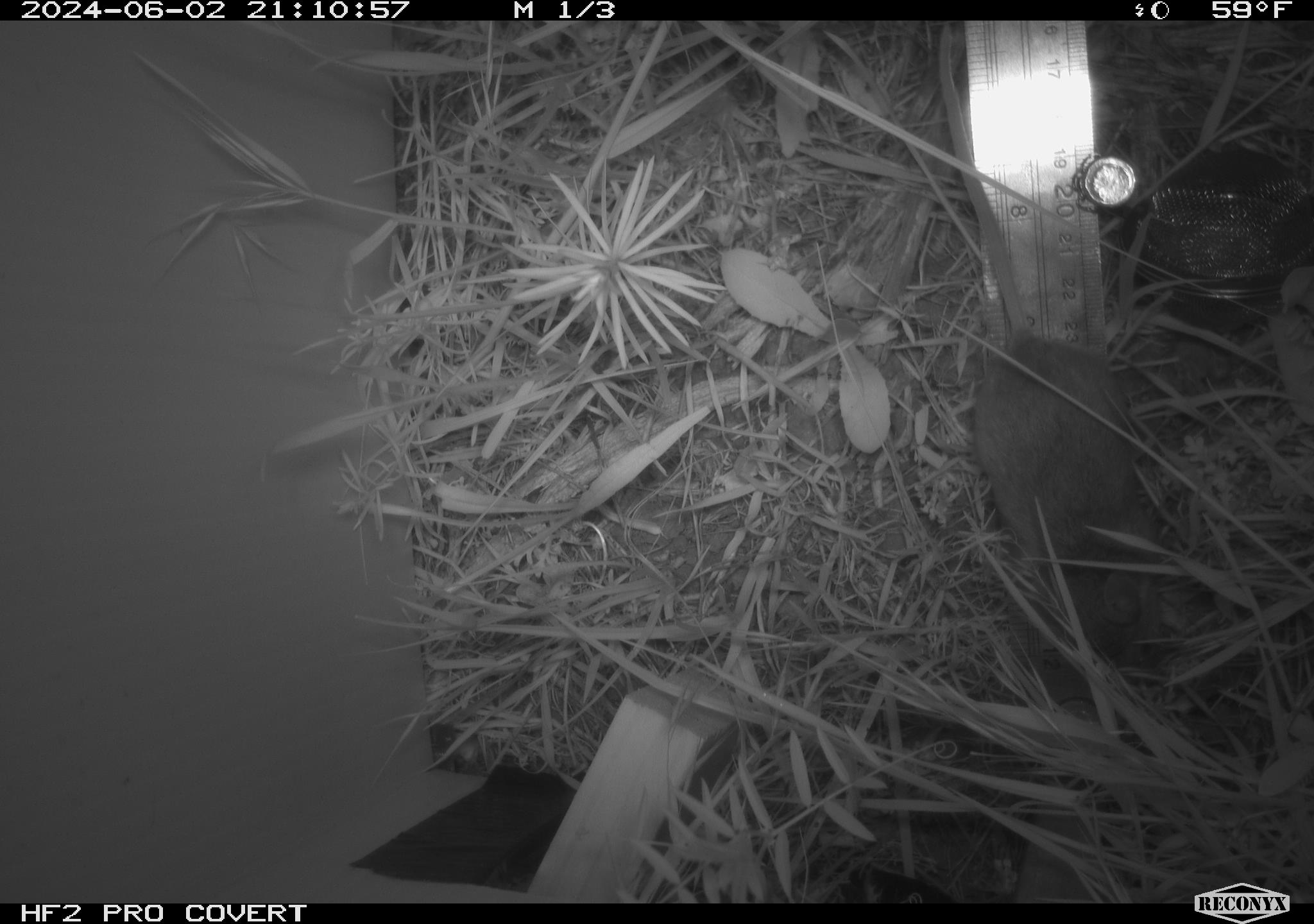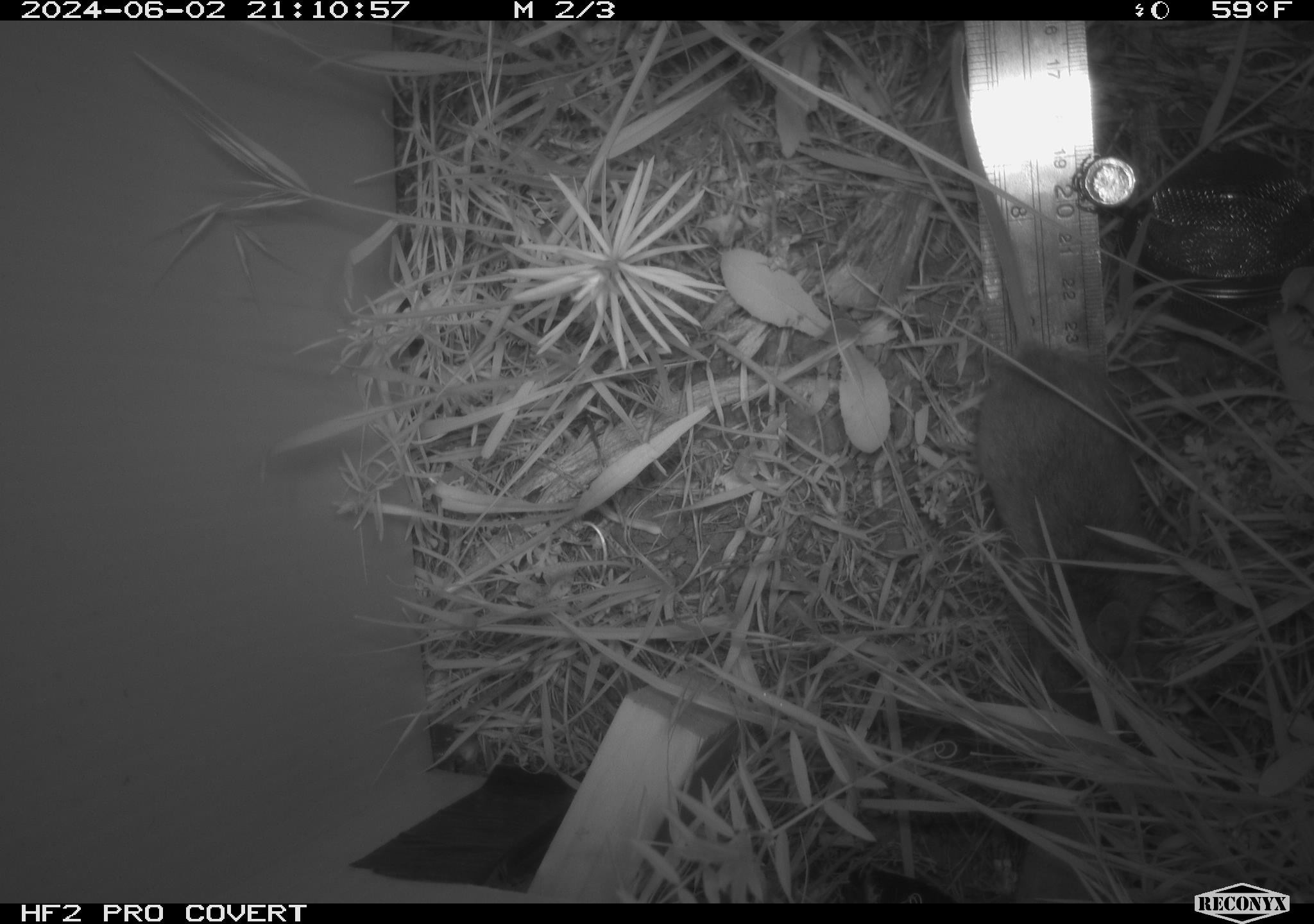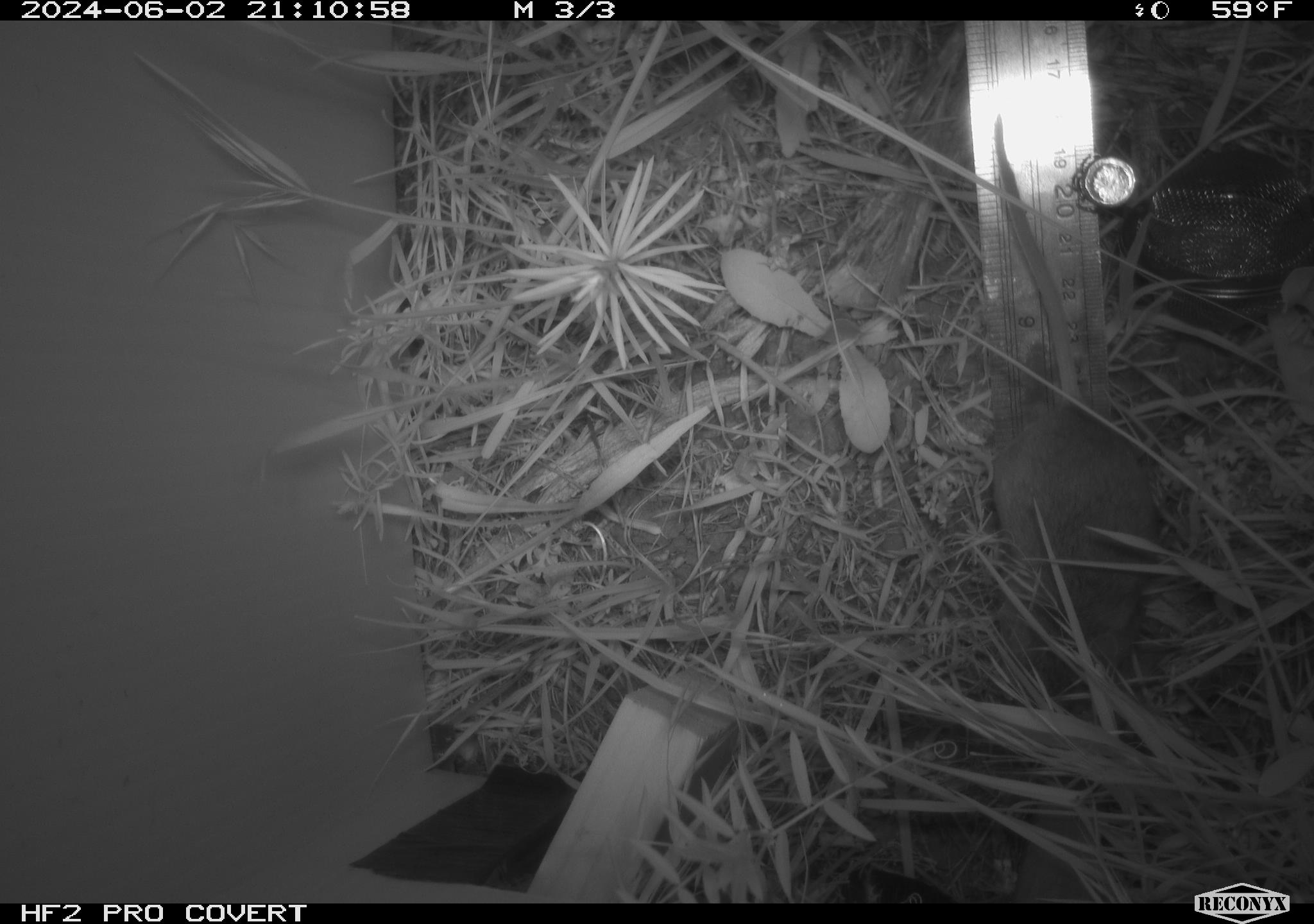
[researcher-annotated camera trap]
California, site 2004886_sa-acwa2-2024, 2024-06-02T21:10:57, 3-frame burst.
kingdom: Animalia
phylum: Chordata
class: Mammalia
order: Rodentia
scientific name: Rodentia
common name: rodent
Rodent (Rodentia).